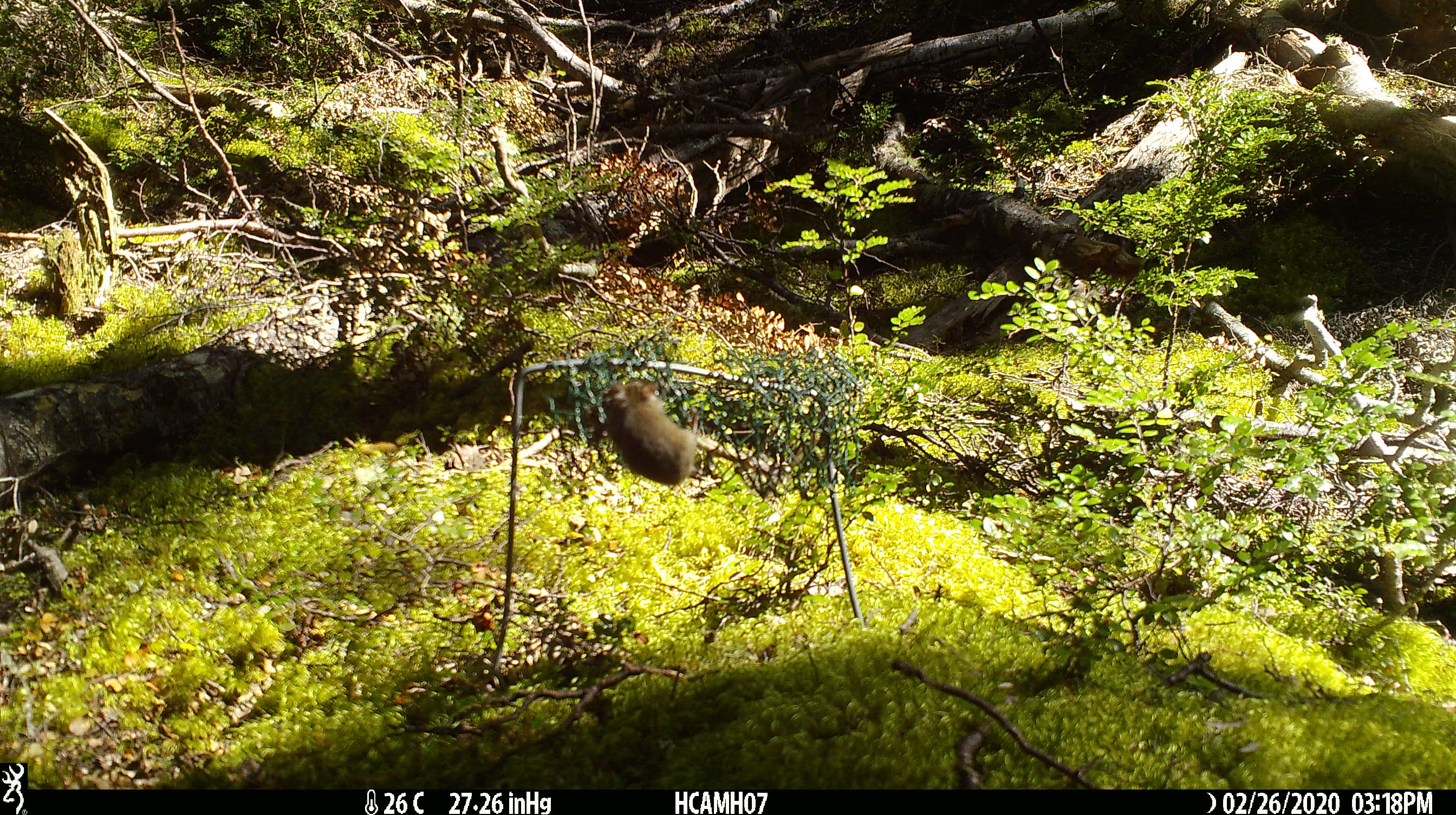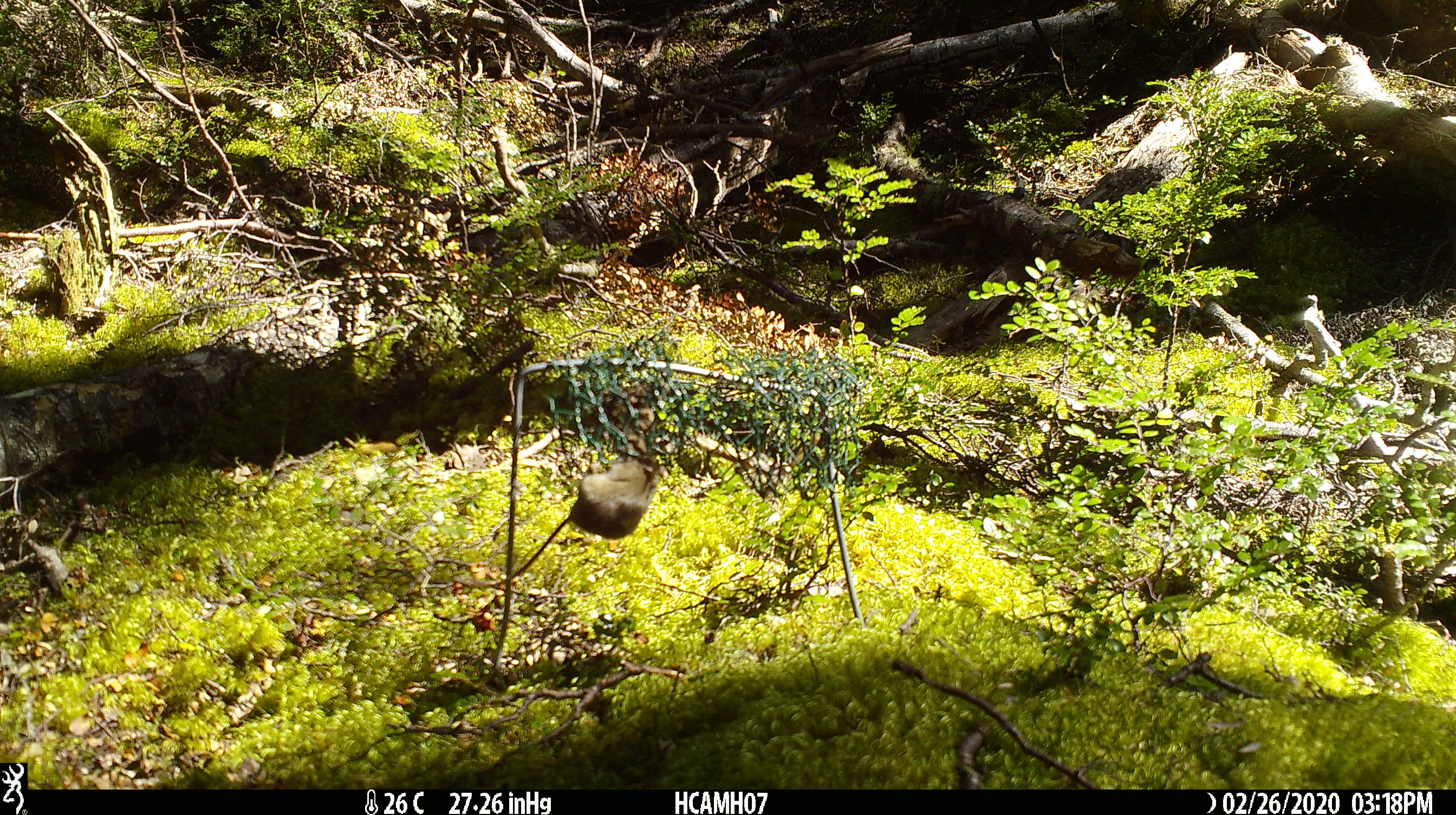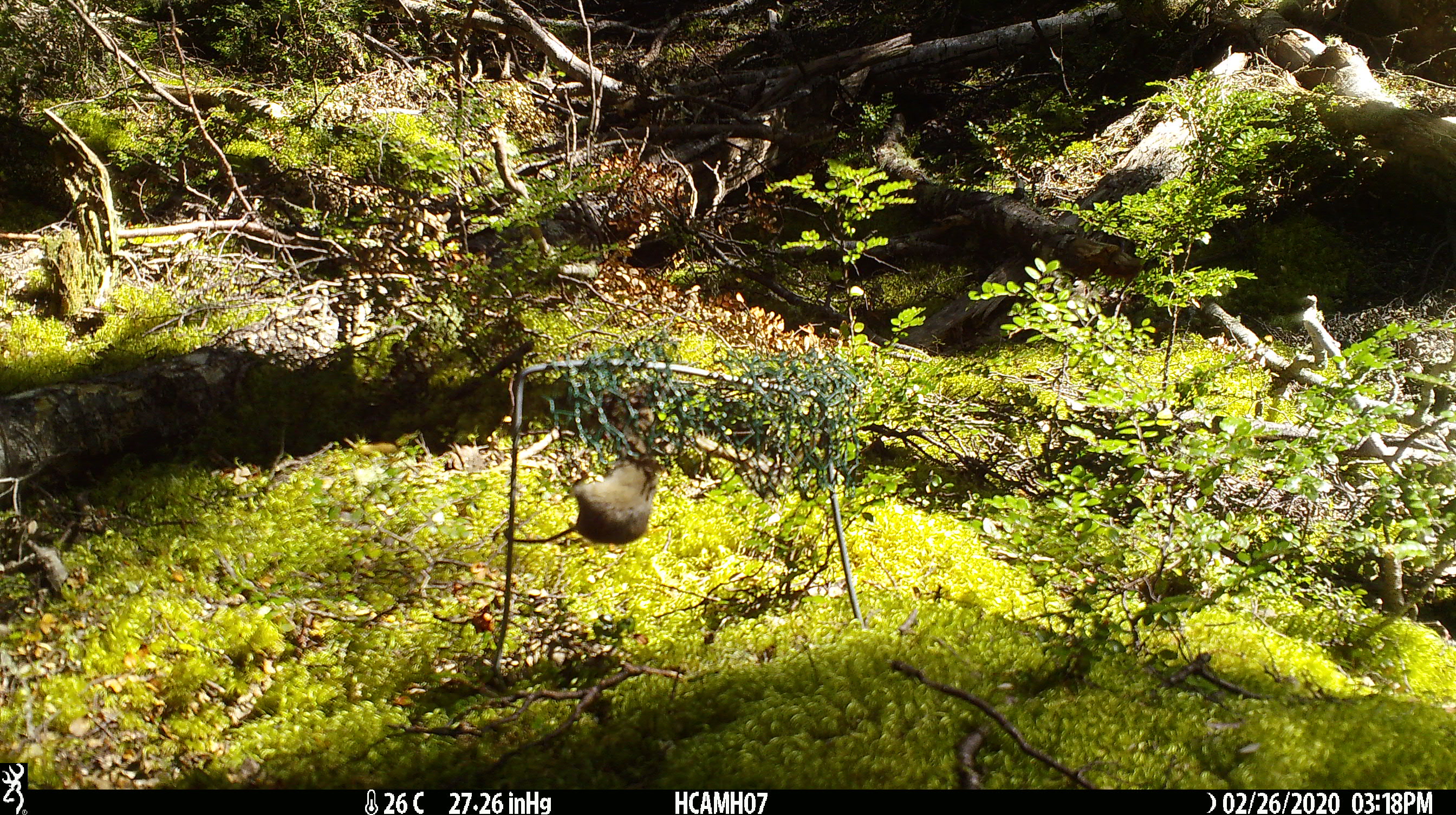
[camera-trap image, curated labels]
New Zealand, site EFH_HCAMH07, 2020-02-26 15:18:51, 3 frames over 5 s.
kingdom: Animalia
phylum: Chordata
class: Mammalia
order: Rodentia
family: Muridae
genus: Mus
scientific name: Mus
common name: mouse